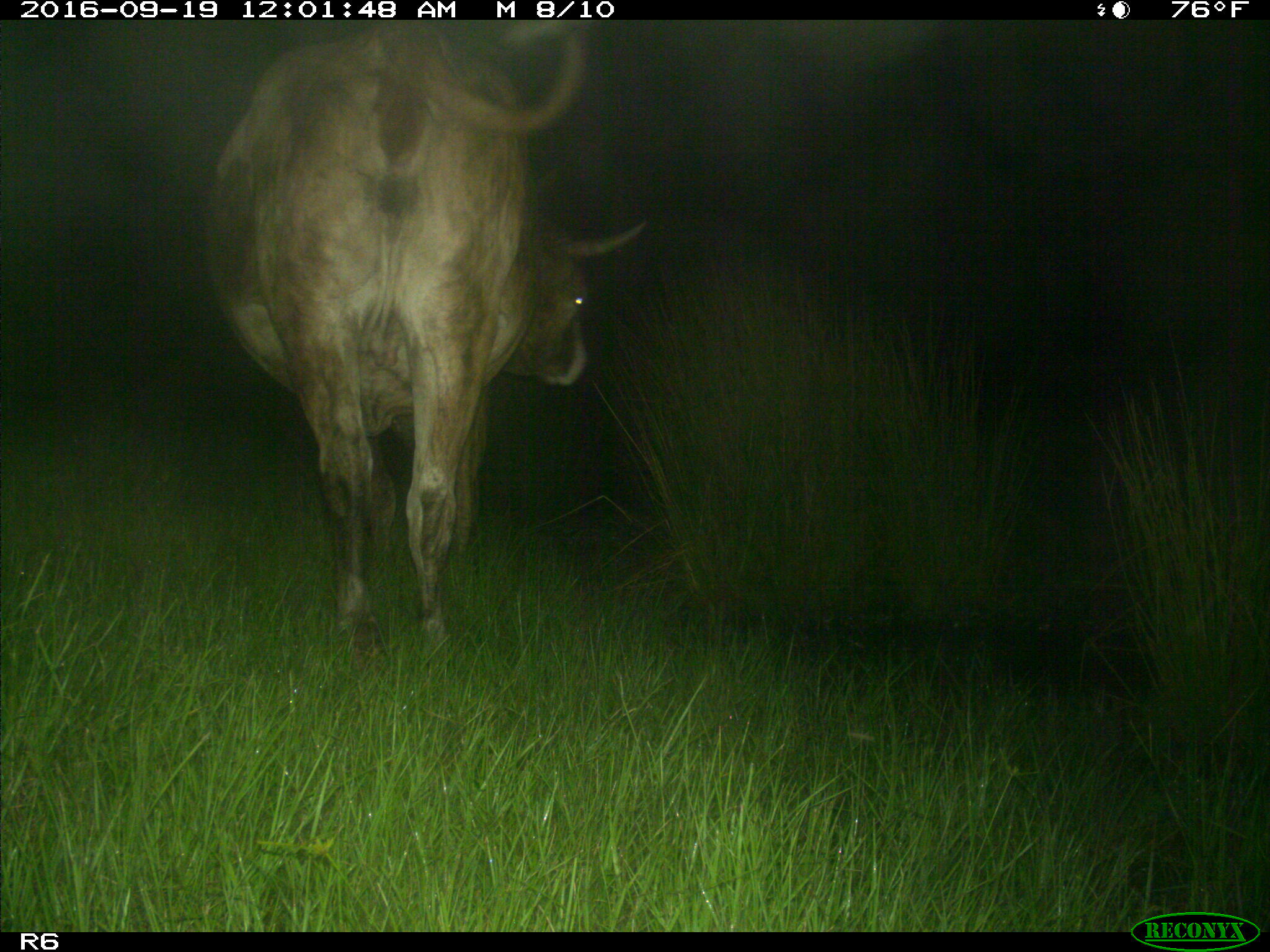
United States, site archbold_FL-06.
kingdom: Animalia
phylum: Chordata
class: Mammalia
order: Artiodactyla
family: Bovidae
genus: Bos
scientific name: Bos taurus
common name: domestic cow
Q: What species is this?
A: Bos taurus (domestic cow).